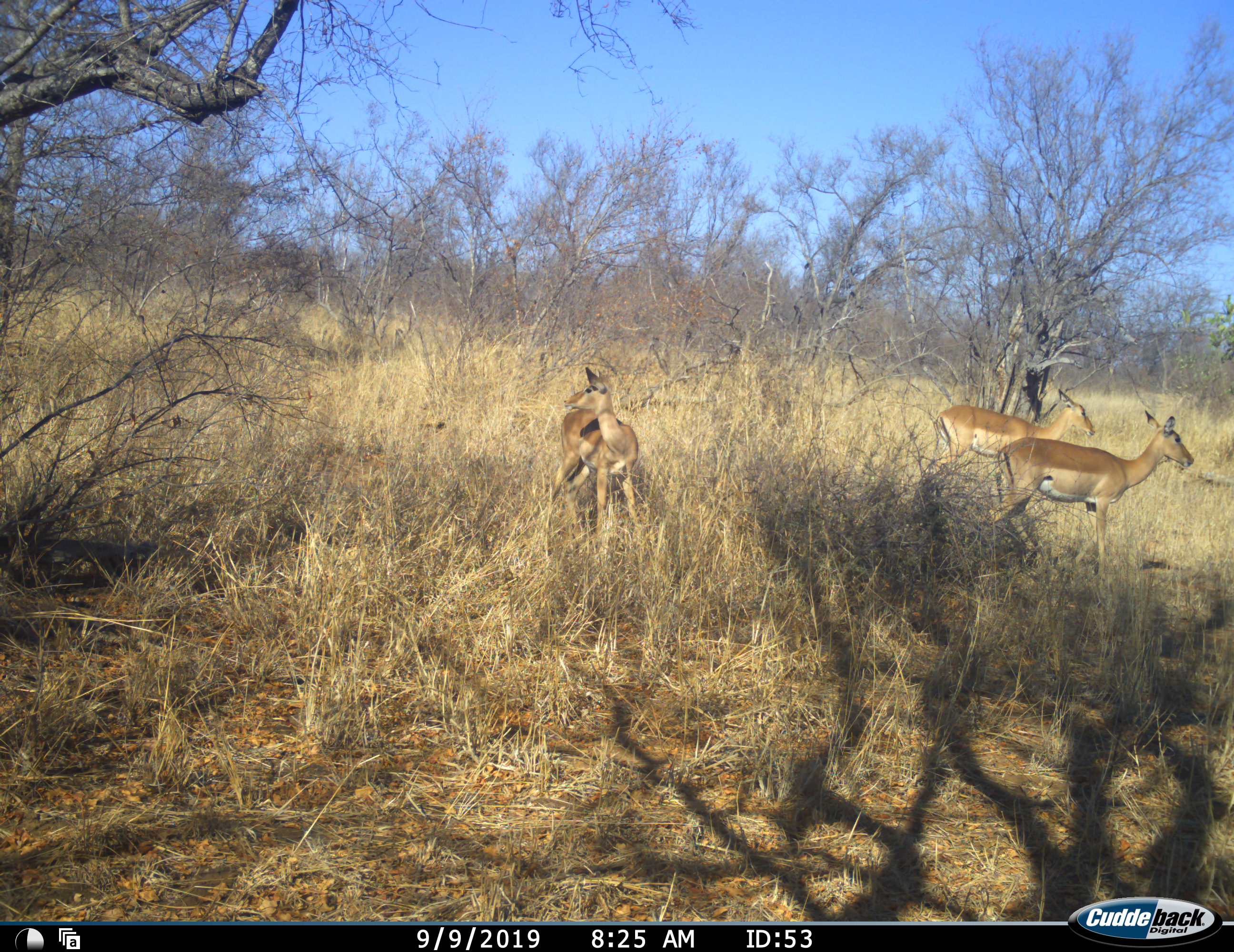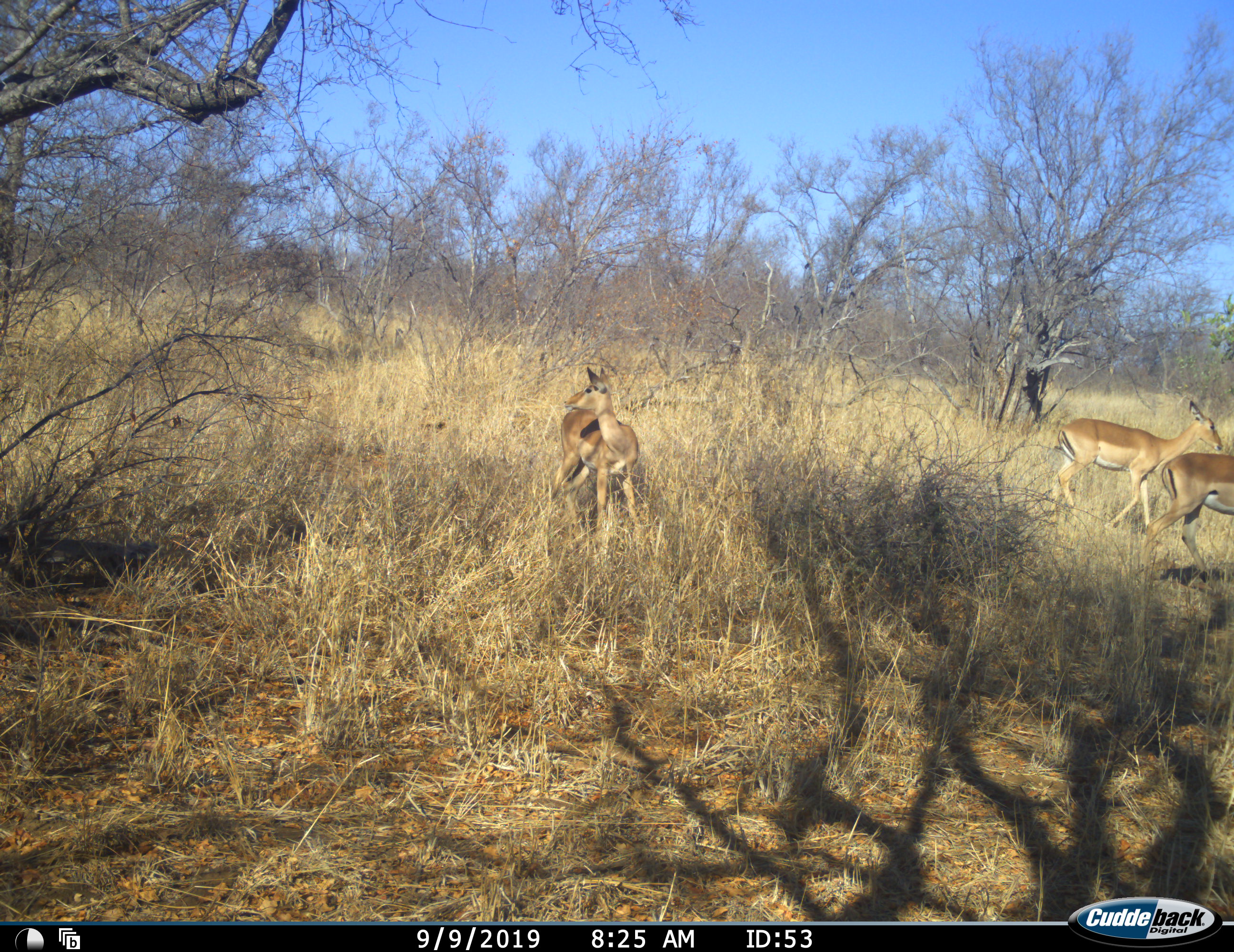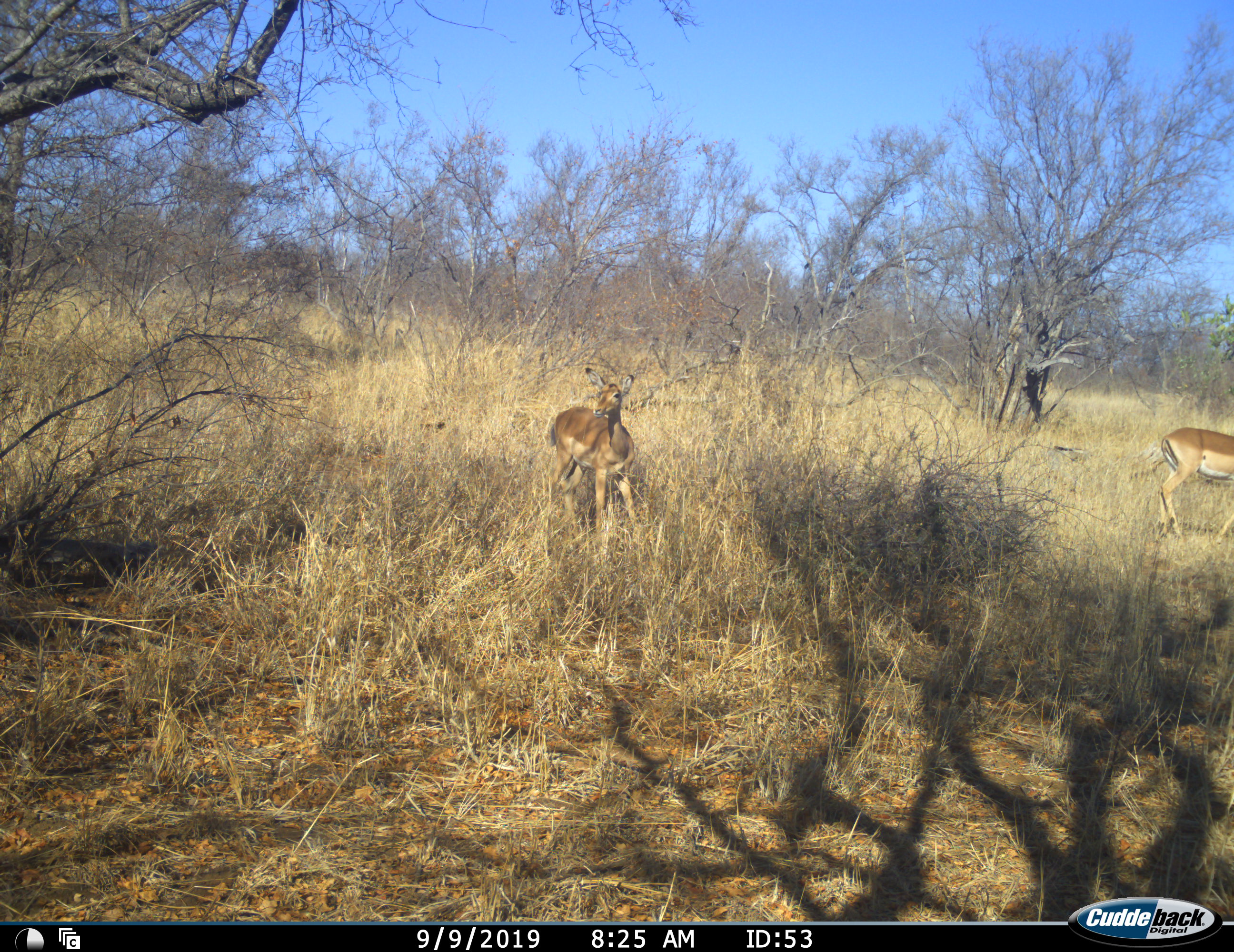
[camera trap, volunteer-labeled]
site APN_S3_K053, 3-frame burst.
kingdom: Animalia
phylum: Chordata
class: Mammalia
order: Artiodactyla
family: Bovidae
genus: Aepyceros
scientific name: Aepyceros melampus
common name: impala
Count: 3.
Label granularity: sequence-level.